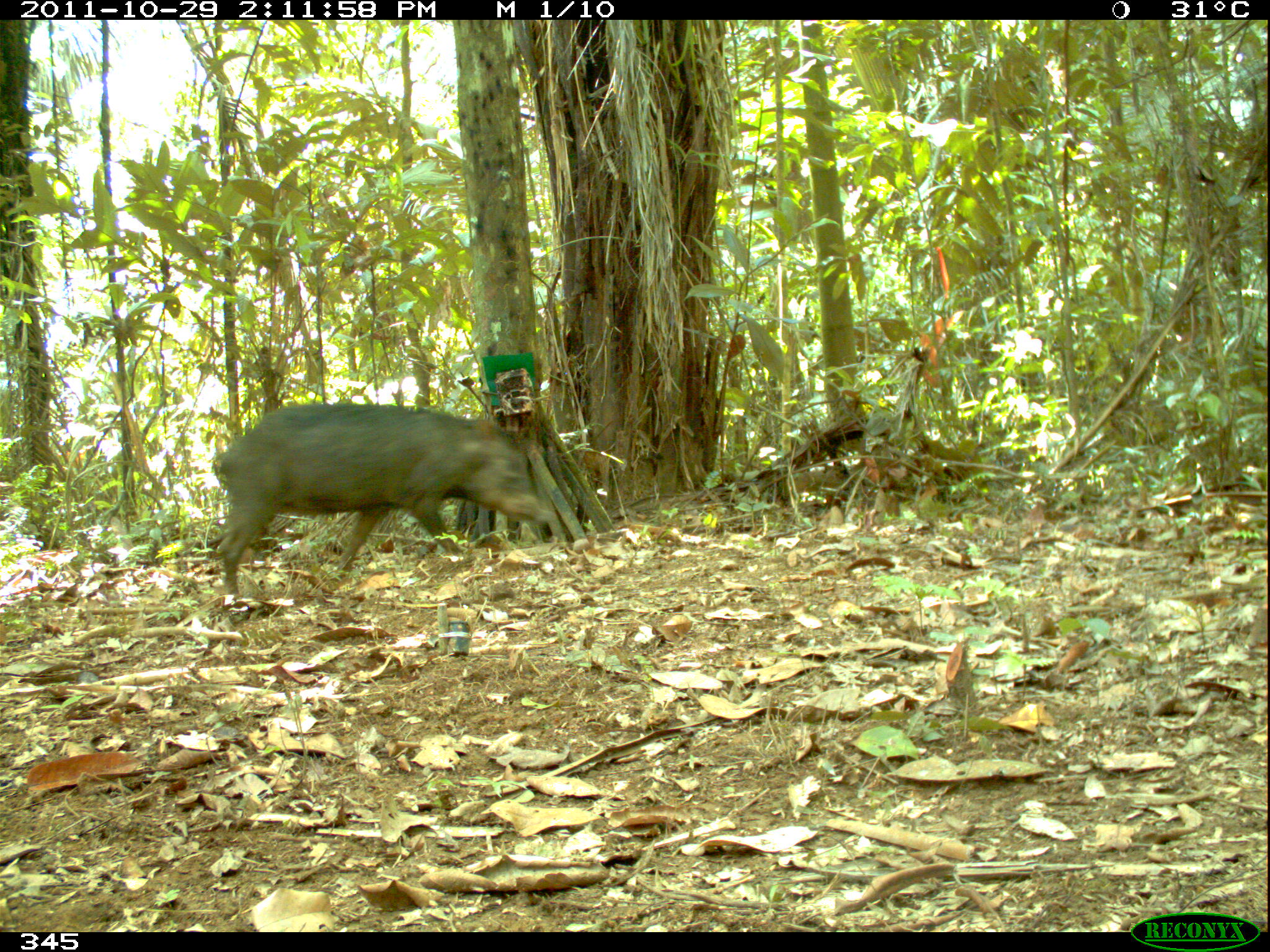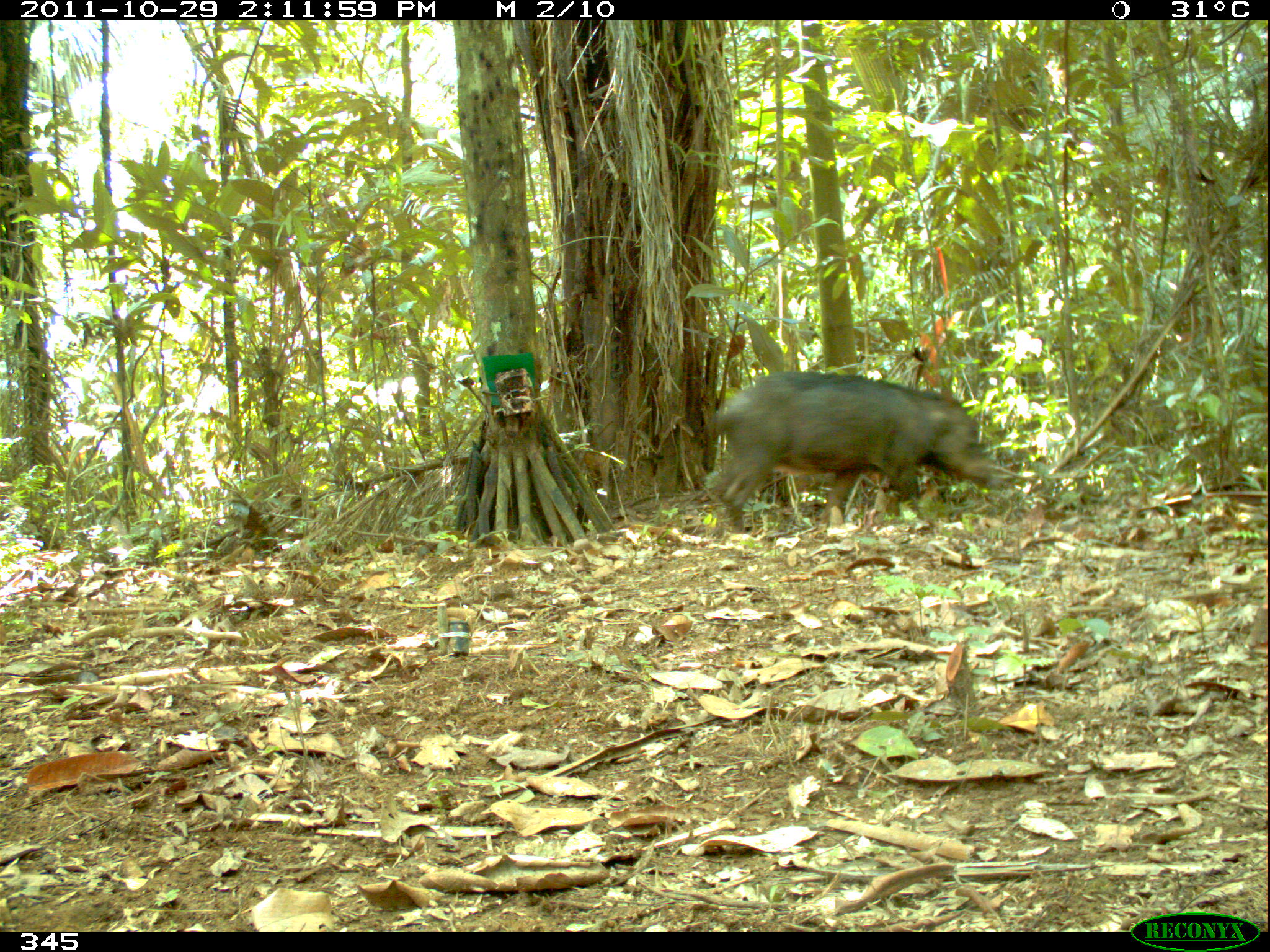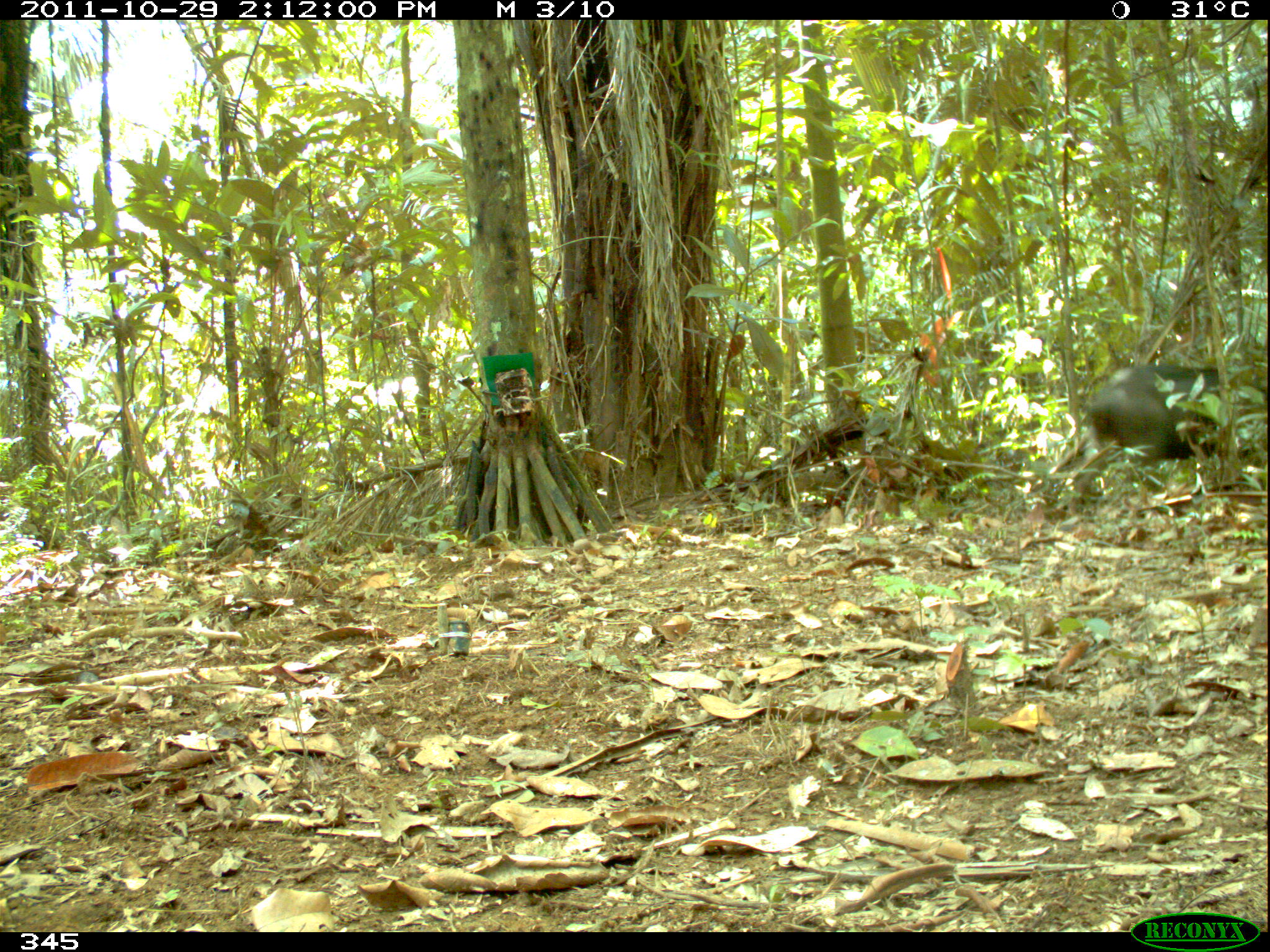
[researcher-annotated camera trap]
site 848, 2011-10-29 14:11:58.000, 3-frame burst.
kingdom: Animalia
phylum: Chordata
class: Mammalia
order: Artiodactyla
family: Tayassuidae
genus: Tayassu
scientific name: Tayassu pecari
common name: white-lipped peccary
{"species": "Tayassu pecari (white-lipped peccary)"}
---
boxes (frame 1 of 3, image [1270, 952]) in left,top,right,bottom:
tayassu pecari: 210,401,543,595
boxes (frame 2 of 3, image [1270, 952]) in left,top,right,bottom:
tayassu pecari: 707,367,998,535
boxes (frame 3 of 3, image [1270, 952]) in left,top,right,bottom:
tayassu pecari: 1074,363,1236,489